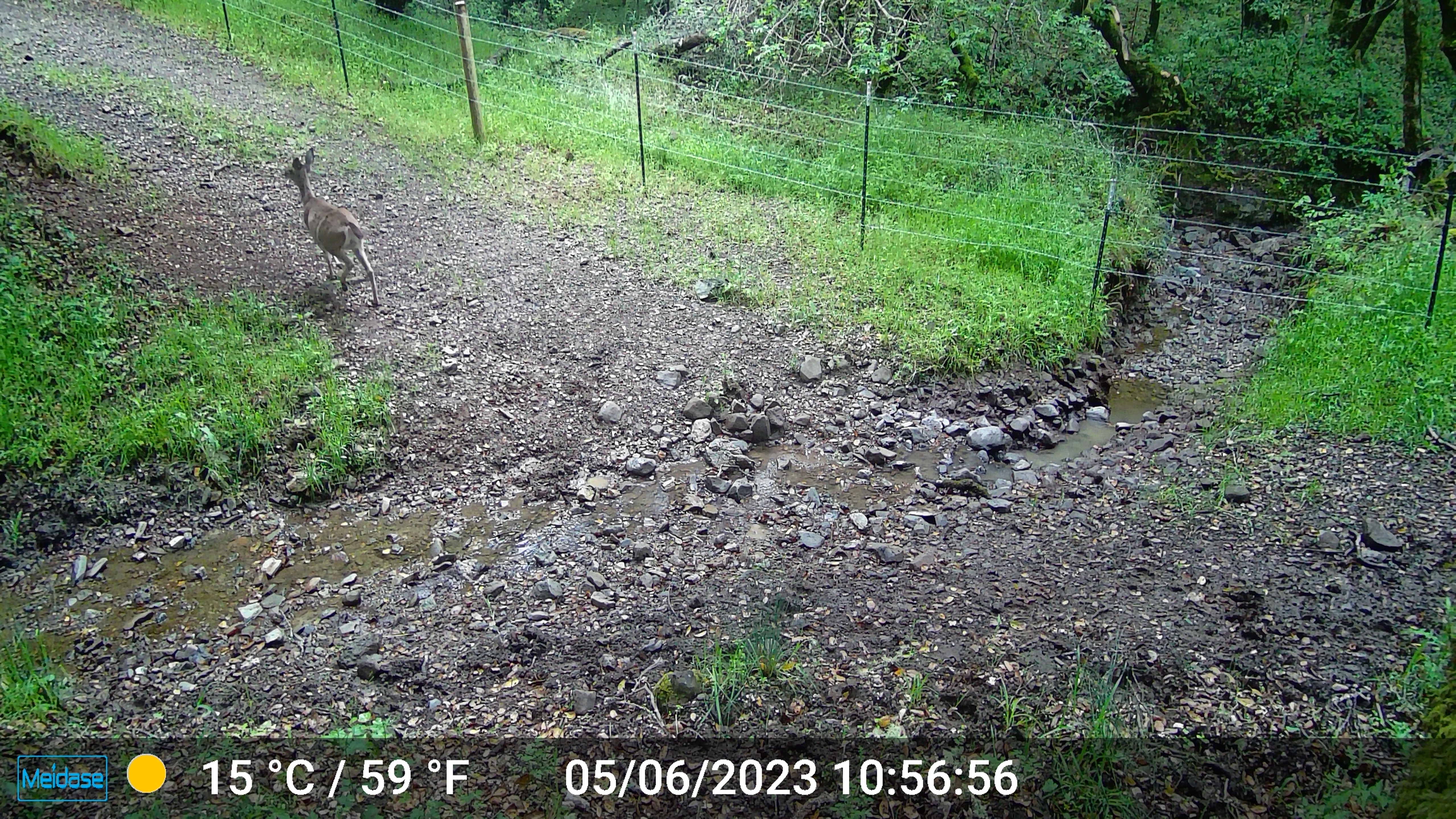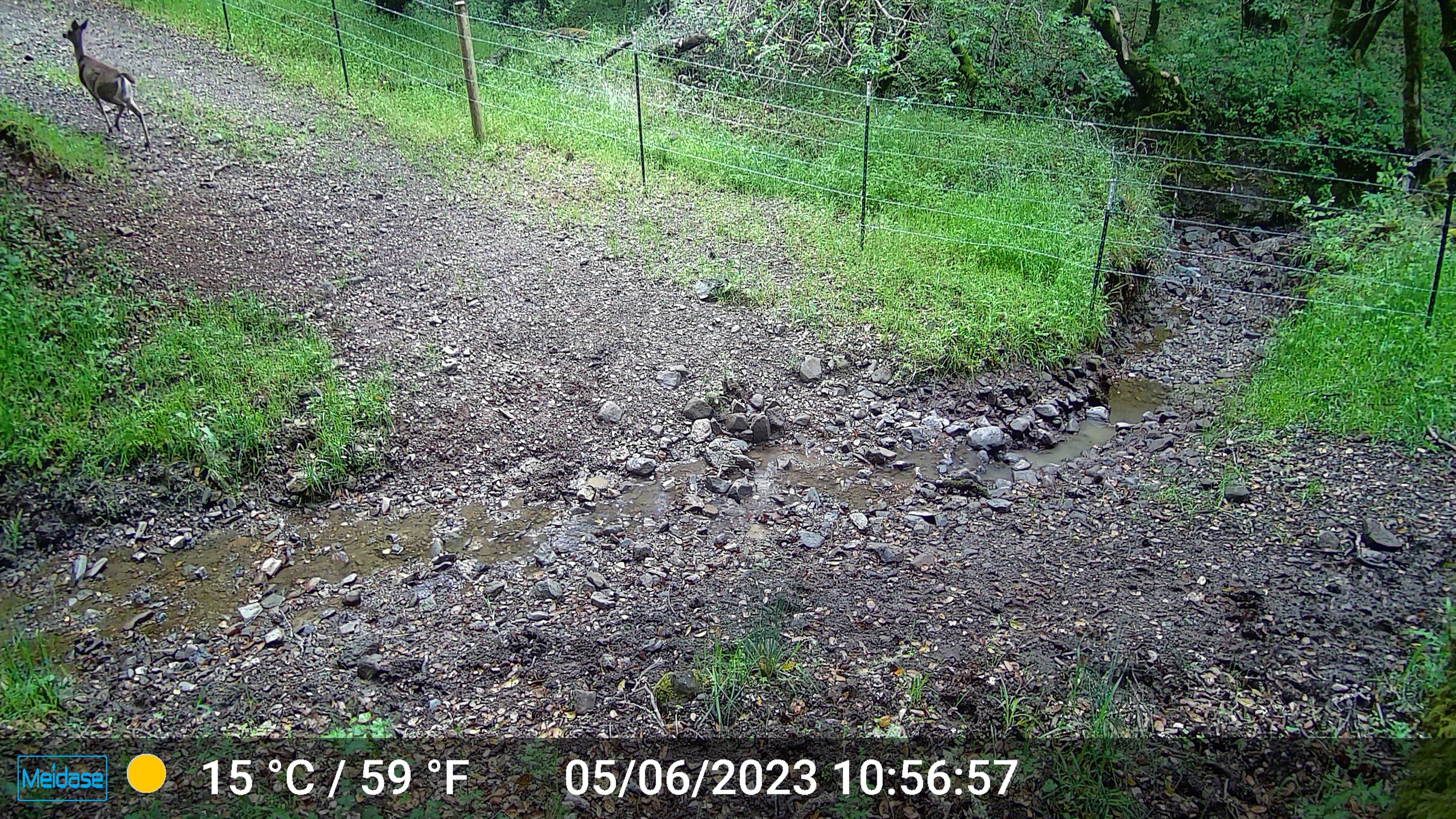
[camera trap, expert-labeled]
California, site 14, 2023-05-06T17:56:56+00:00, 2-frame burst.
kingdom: Animalia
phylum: Chordata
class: Mammalia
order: Artiodactyla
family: Cervidae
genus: Odocoileus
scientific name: Odocoileus hemionus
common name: mule deer